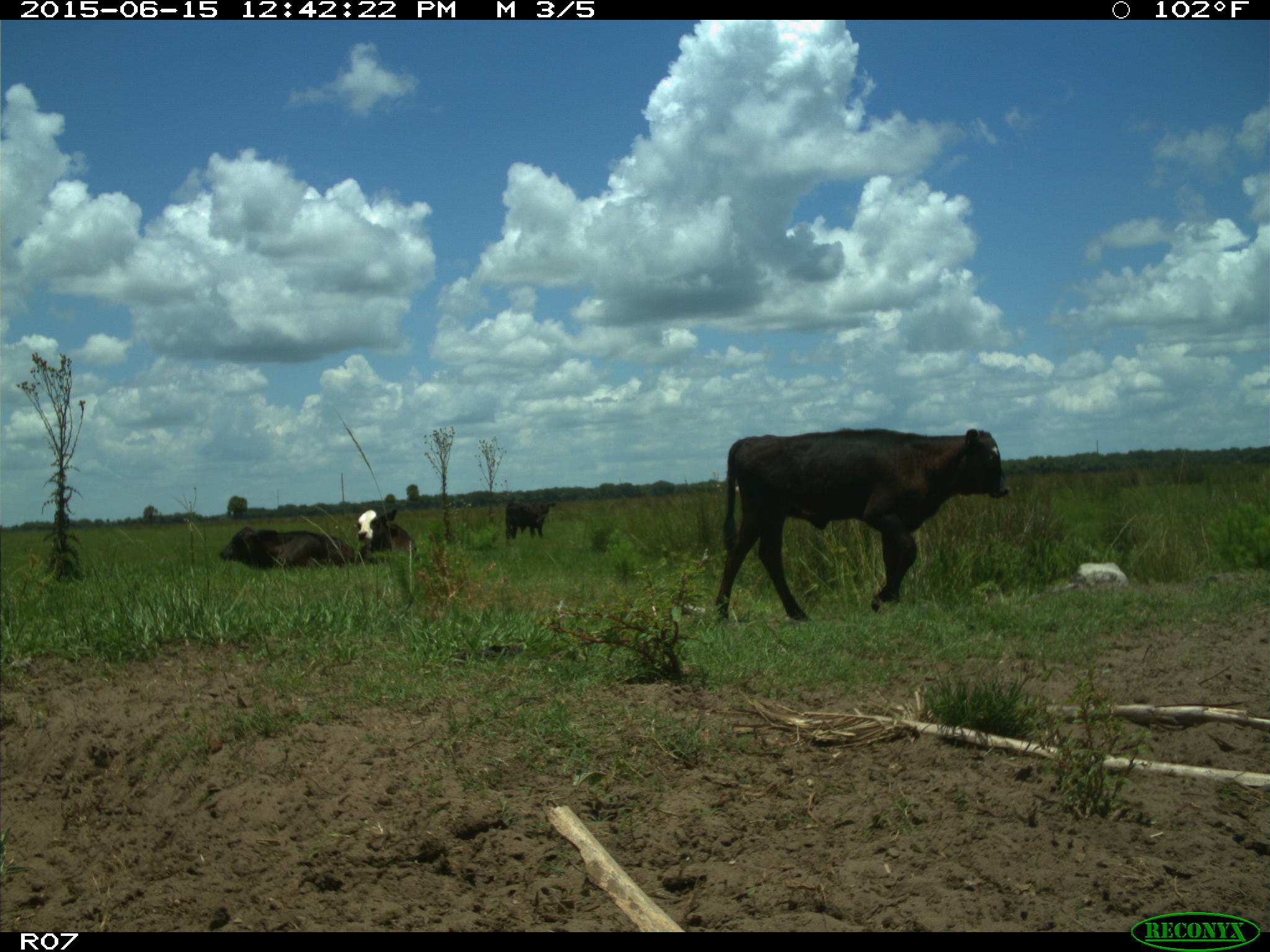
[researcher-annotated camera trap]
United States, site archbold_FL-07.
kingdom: Animalia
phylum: Chordata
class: Mammalia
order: Artiodactyla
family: Bovidae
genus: Bos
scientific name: Bos taurus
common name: domestic cow